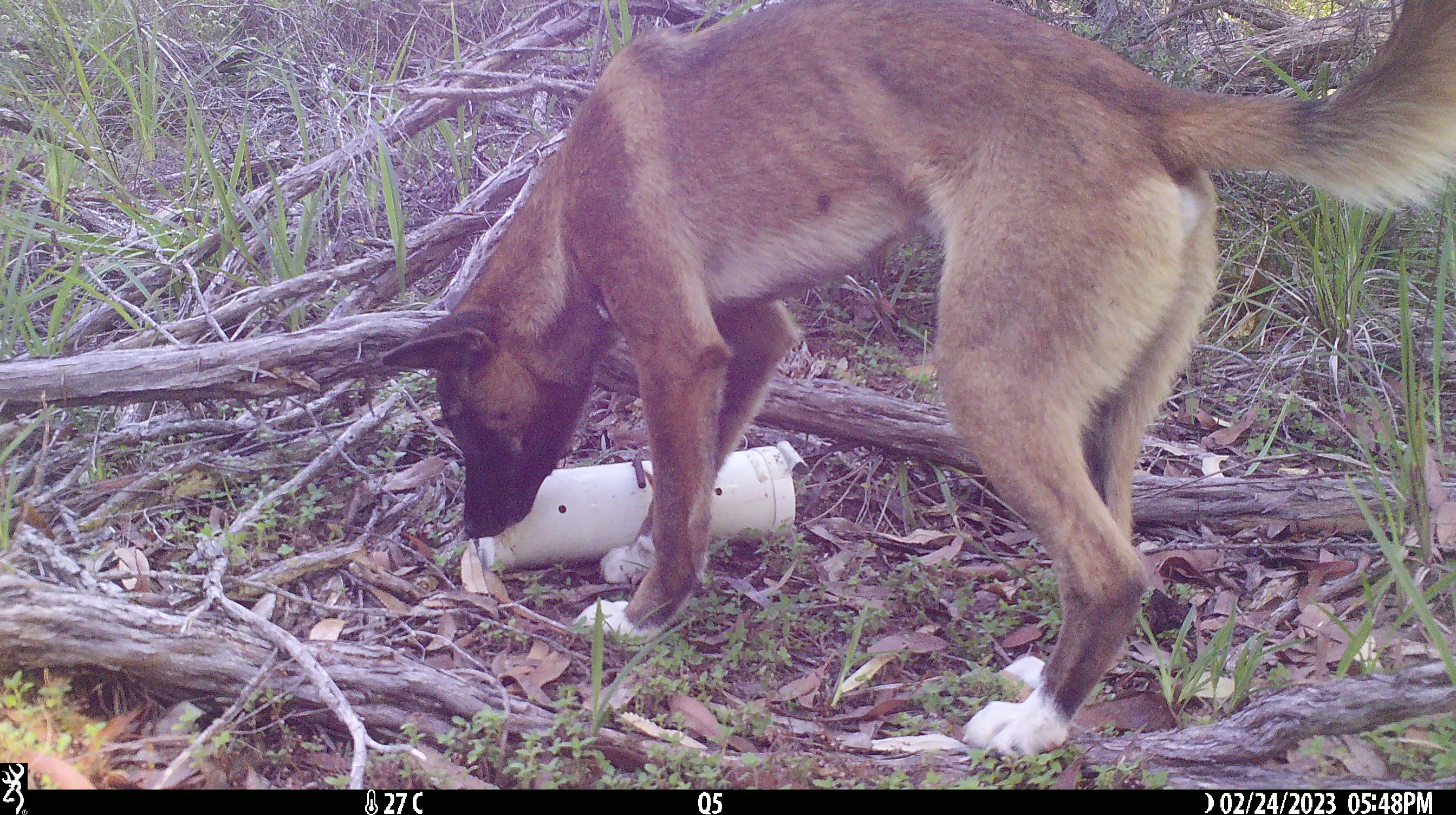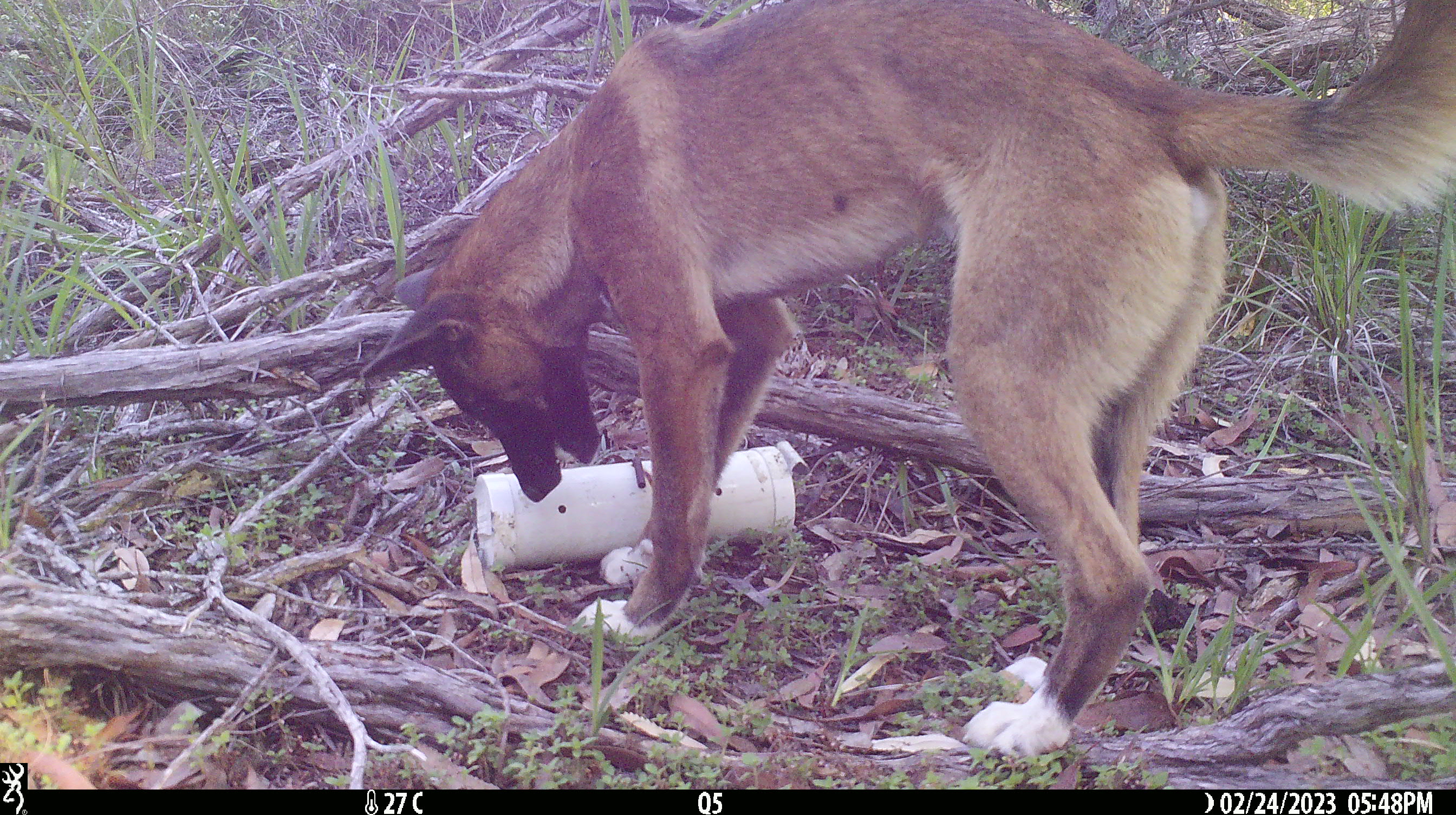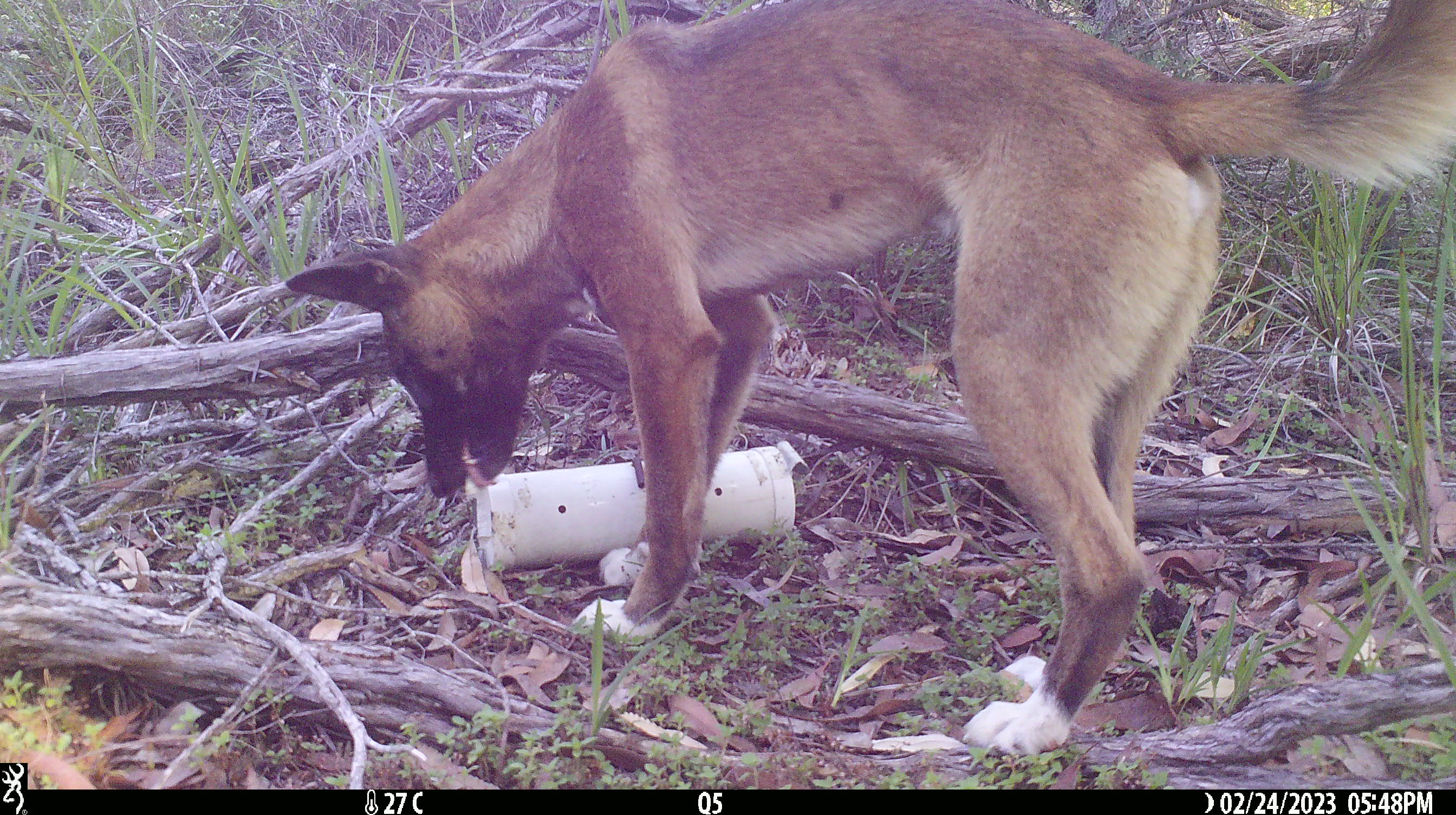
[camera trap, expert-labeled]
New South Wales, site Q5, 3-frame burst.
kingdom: Animalia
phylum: Chordata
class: Mammalia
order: Carnivora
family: Canidae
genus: Canis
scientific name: Canis familiaris dingo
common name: dingo